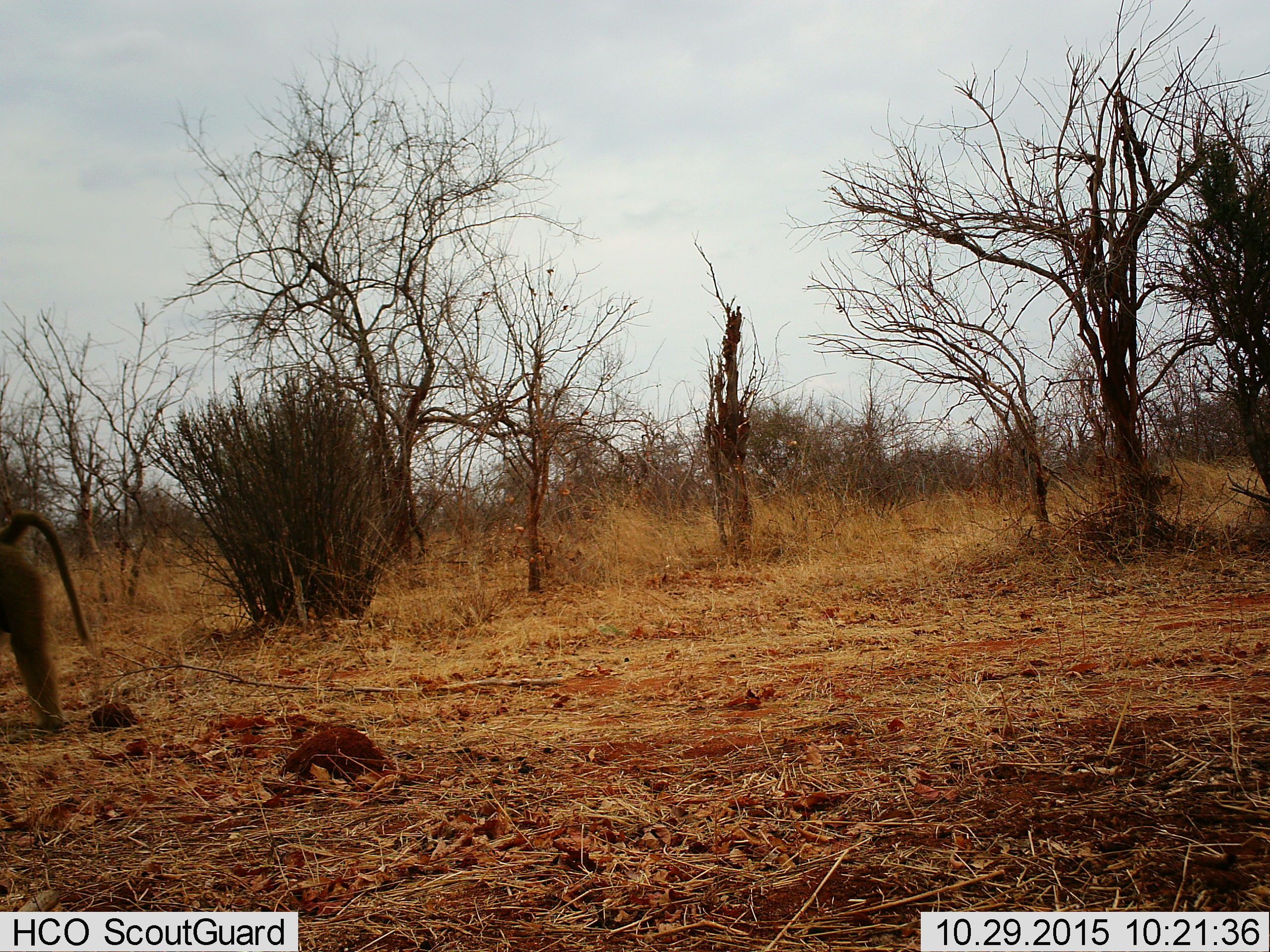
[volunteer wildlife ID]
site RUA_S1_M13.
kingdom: Animalia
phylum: Chordata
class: Mammalia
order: Primates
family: Cercopithecidae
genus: Papio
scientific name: Papio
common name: baboon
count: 1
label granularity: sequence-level